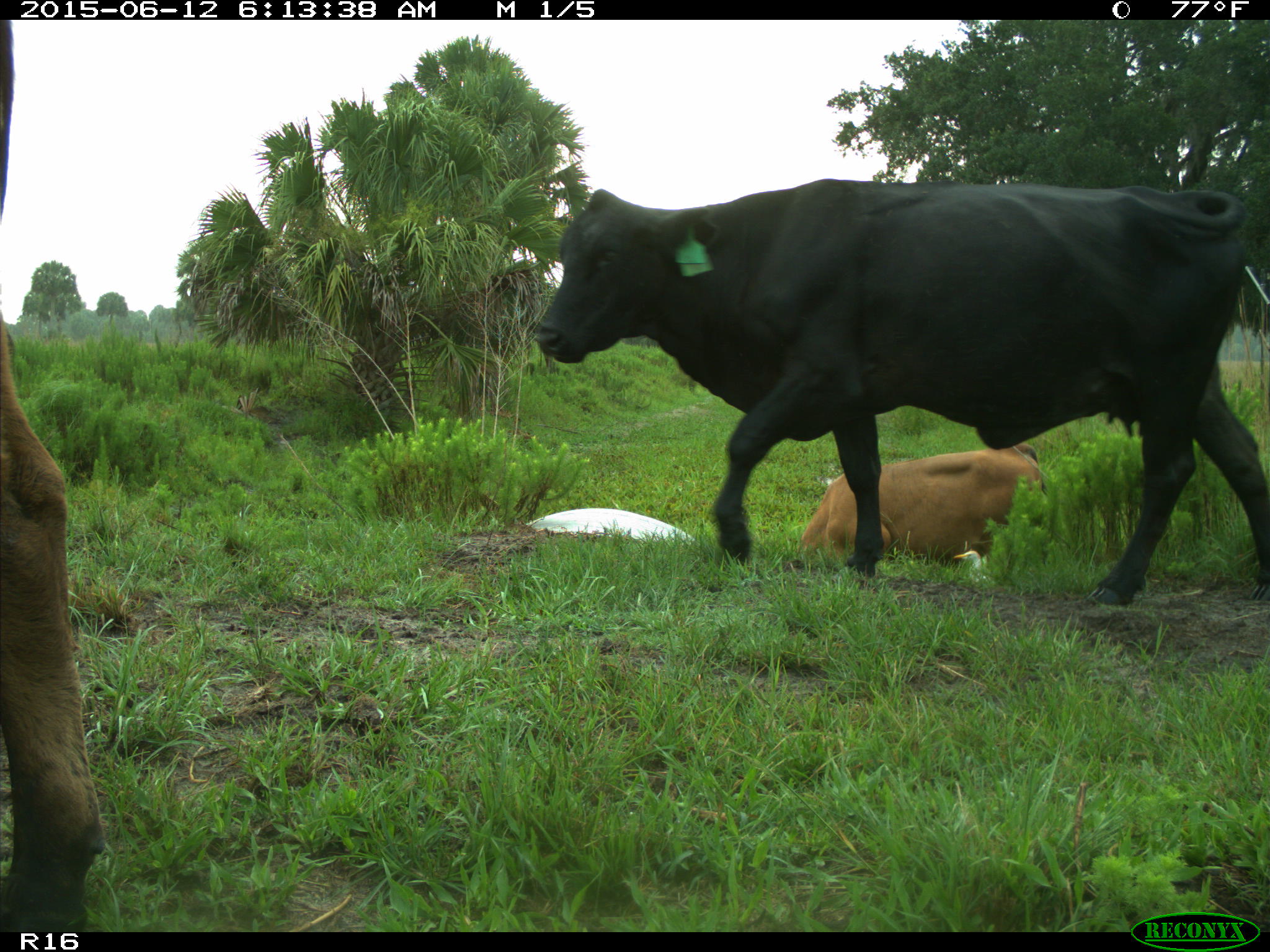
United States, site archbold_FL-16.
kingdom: Animalia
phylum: Chordata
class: Mammalia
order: Artiodactyla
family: Bovidae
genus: Bos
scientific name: Bos taurus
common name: domestic cow